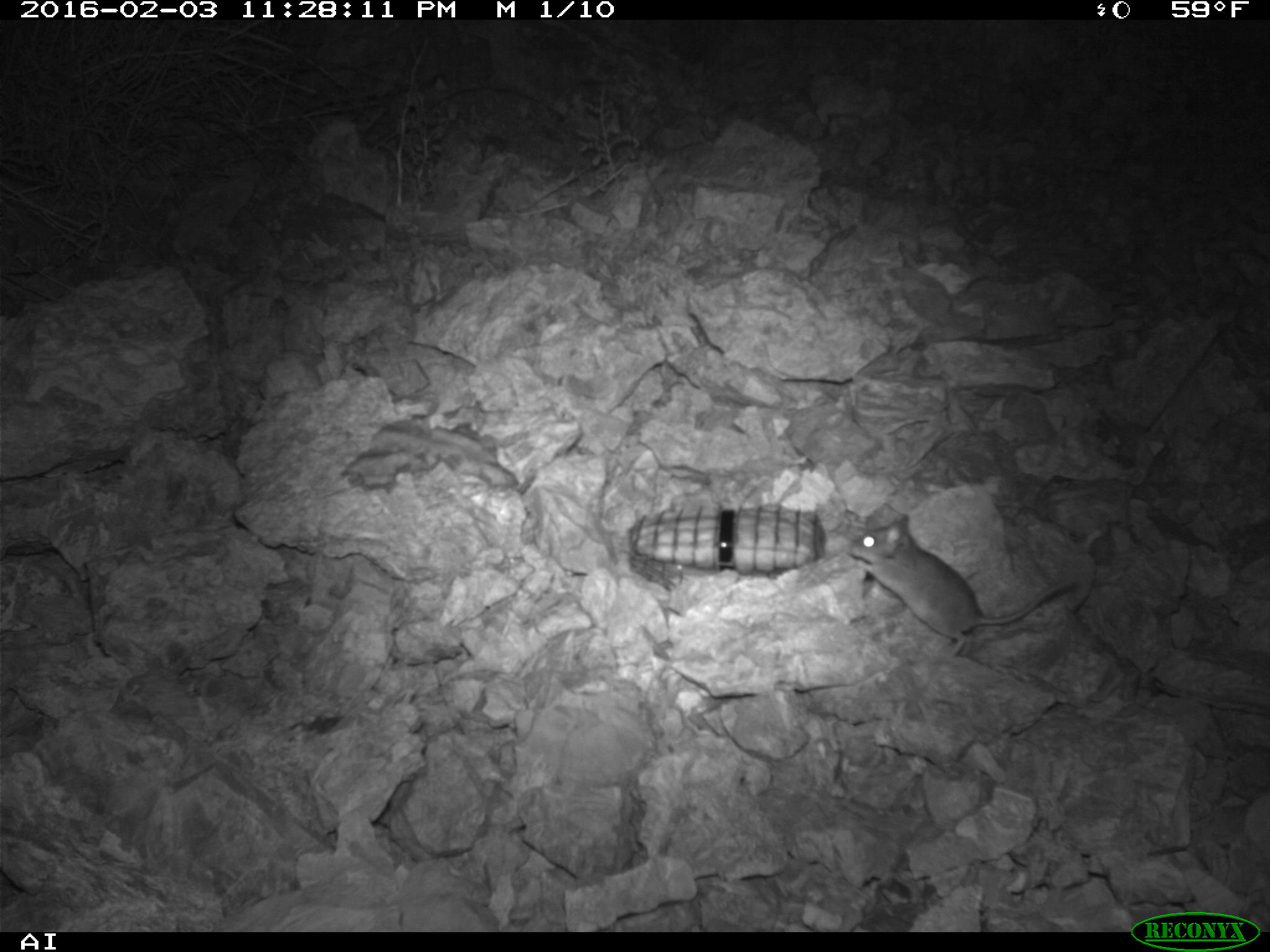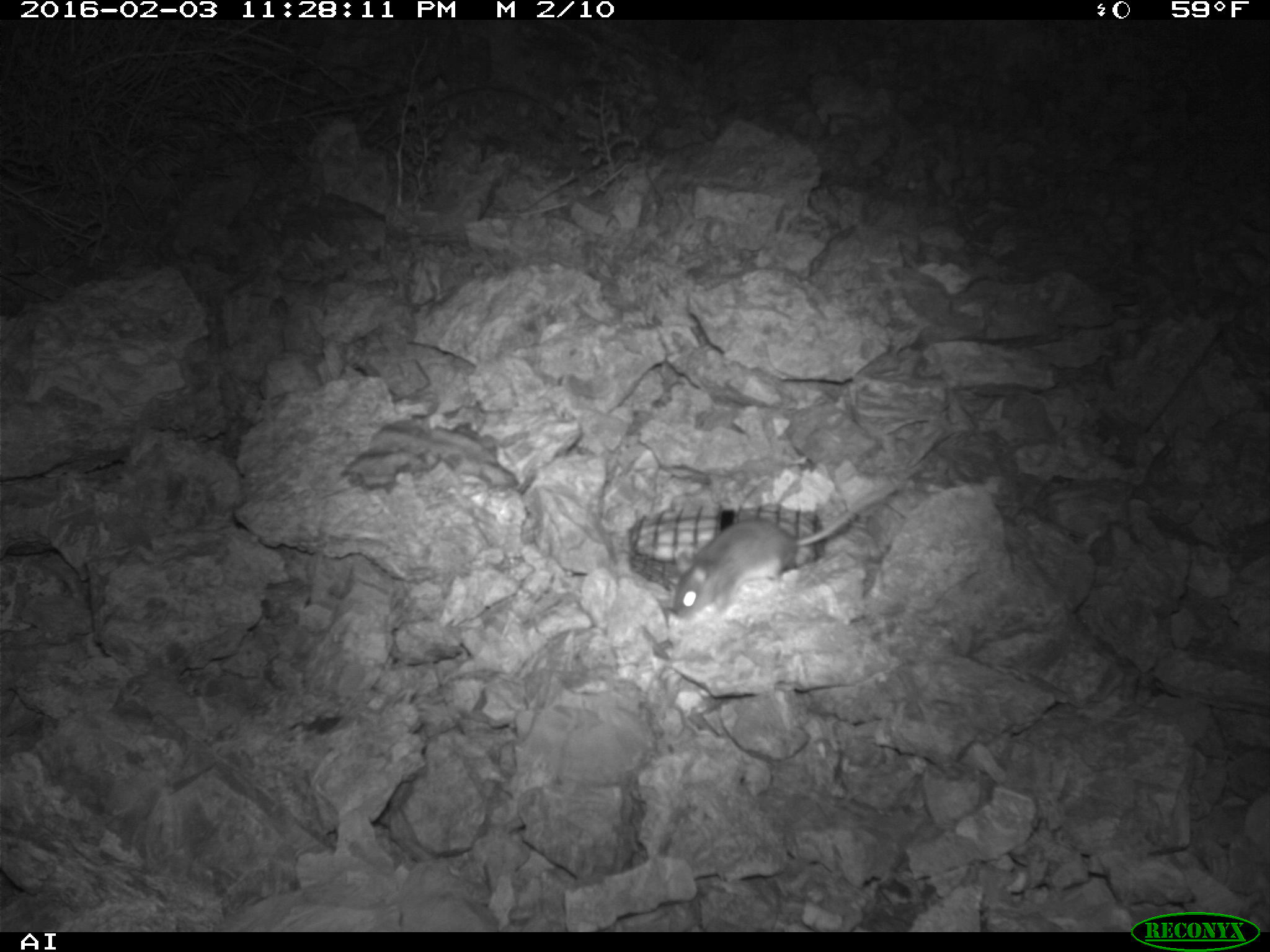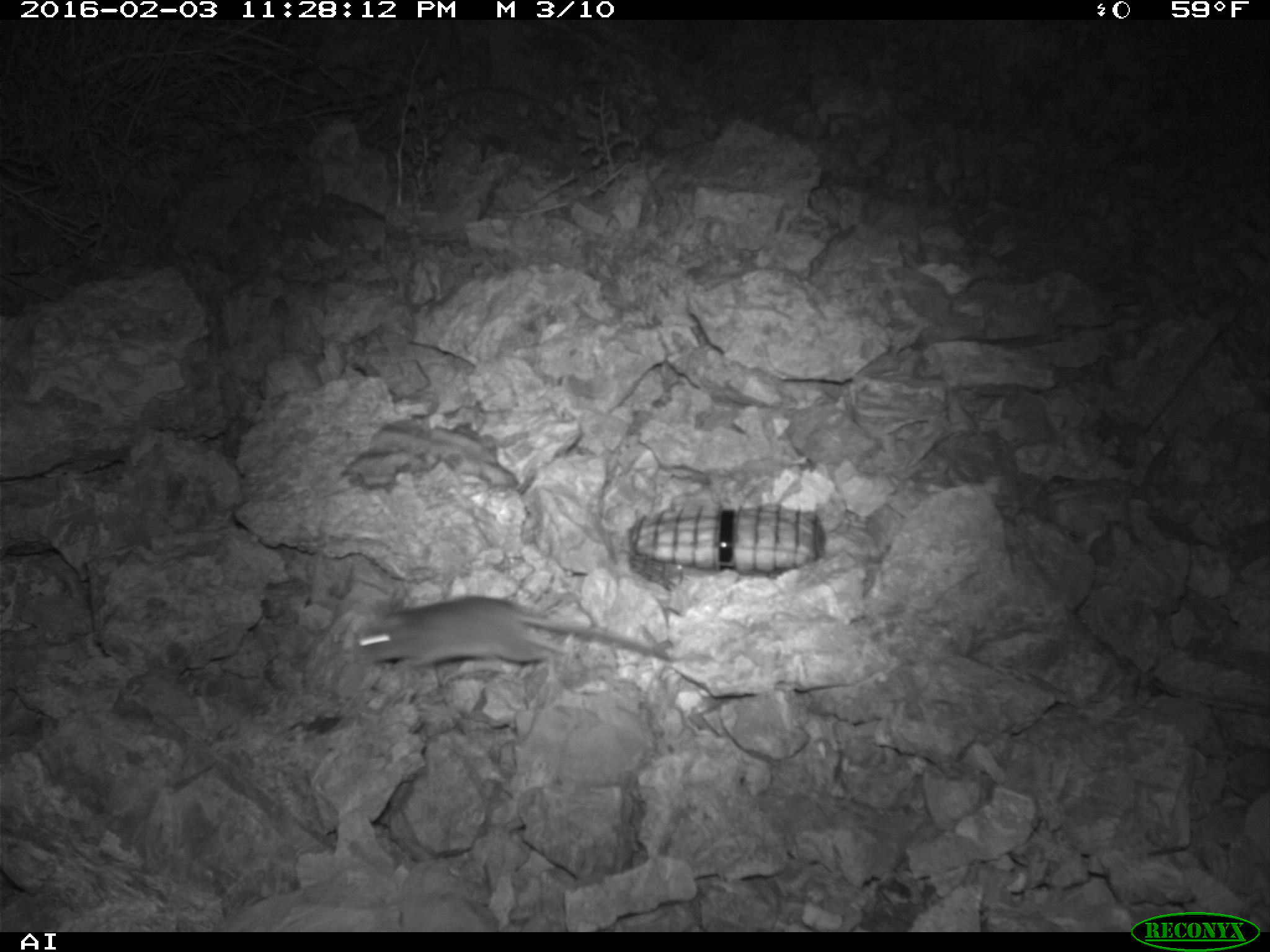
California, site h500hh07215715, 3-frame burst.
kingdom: Animalia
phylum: Chordata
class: Mammalia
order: Rodentia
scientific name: Rodentia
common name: rodent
Rodent (Rodentia).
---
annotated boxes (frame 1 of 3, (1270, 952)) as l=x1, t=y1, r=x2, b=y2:
rodent: l=848, t=514, r=1072, b=656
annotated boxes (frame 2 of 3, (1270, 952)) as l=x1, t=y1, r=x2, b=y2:
rodent: l=672, t=485, r=904, b=618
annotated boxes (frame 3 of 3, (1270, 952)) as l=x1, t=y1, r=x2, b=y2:
rodent: l=352, t=596, r=669, b=670